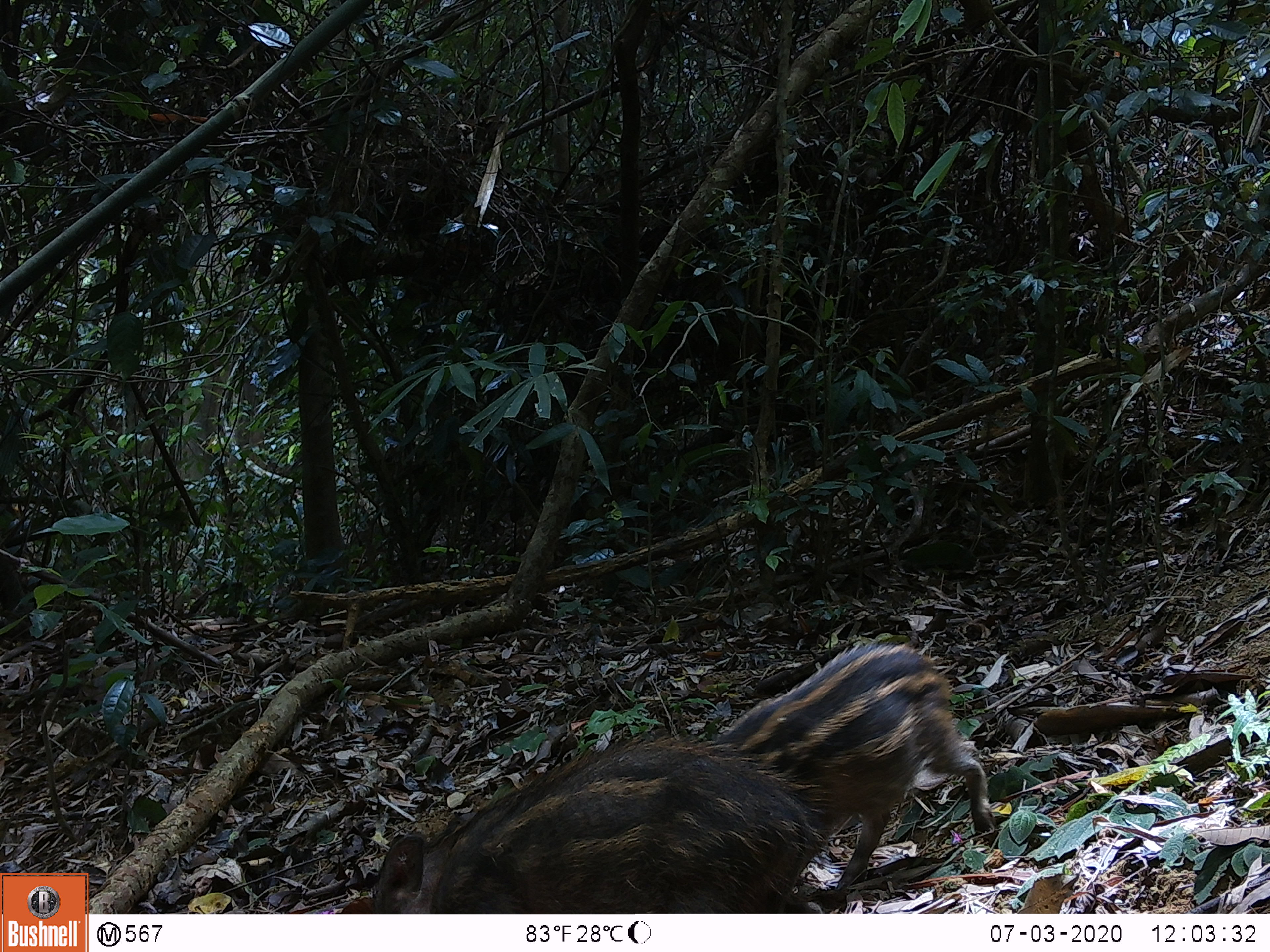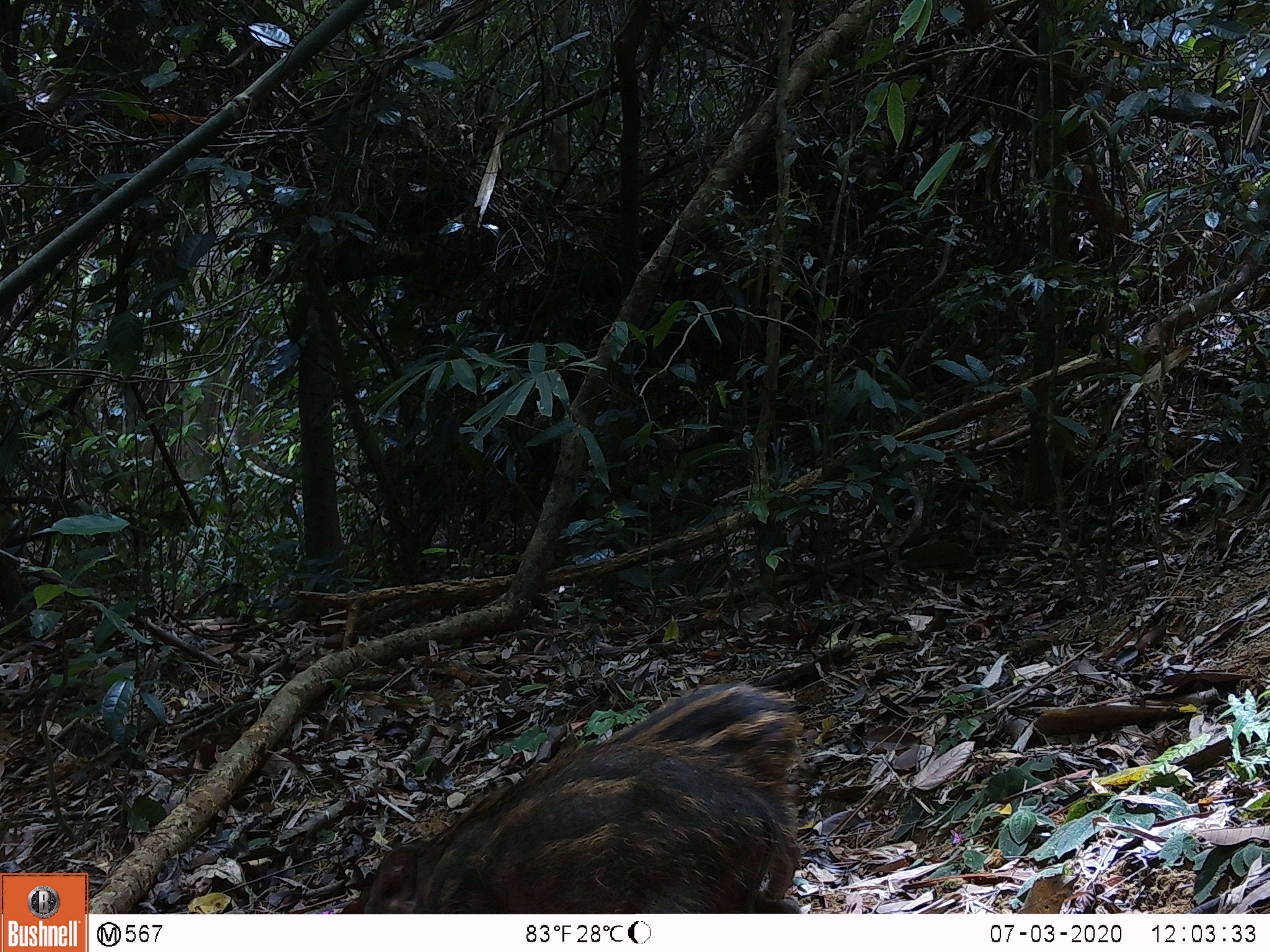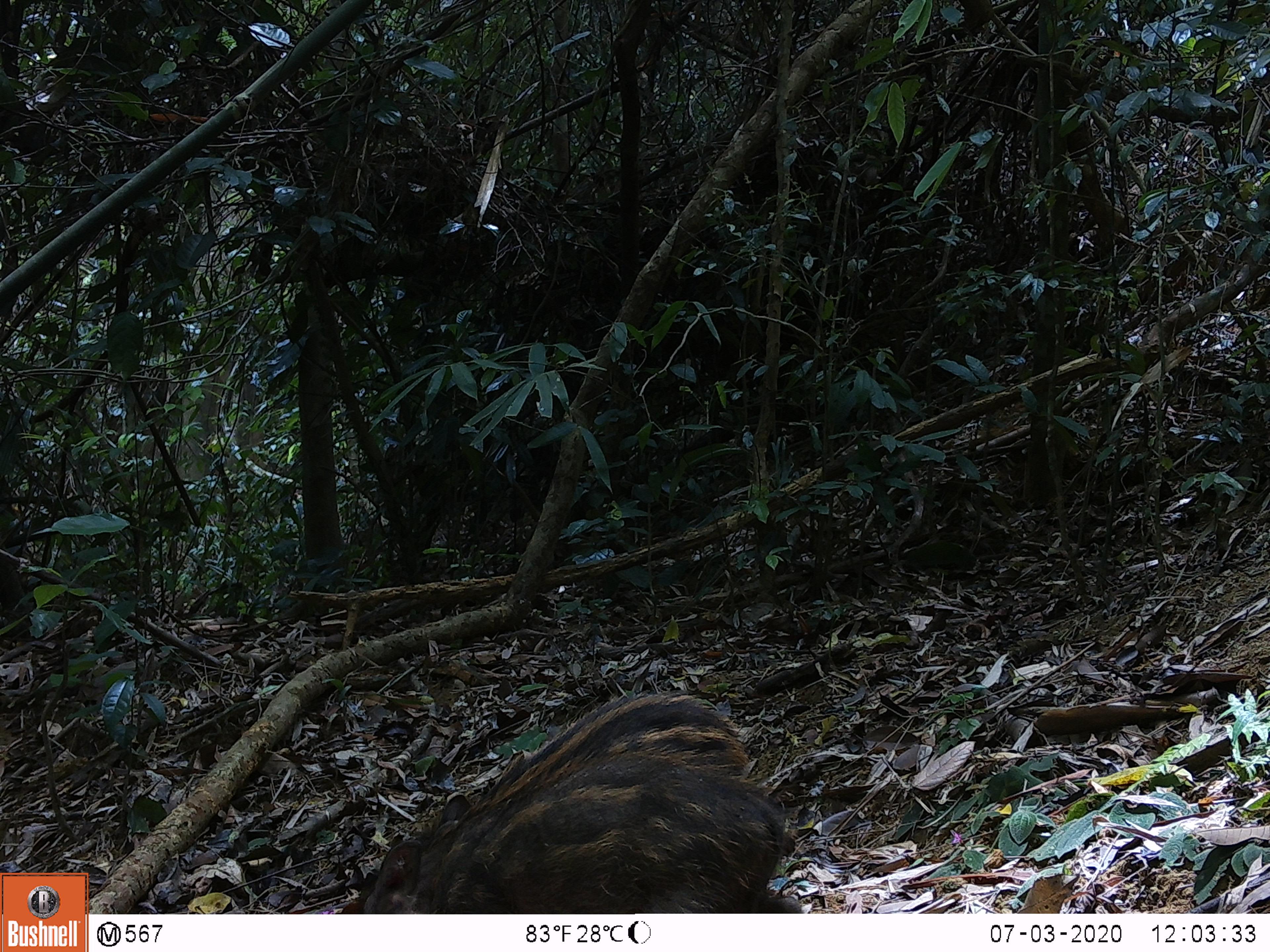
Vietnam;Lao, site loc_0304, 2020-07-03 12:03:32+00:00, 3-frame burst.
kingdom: Animalia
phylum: Chordata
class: Mammalia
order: Artiodactyla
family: Suidae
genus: Sus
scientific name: Sus scrofa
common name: eurasian wild pig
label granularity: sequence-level